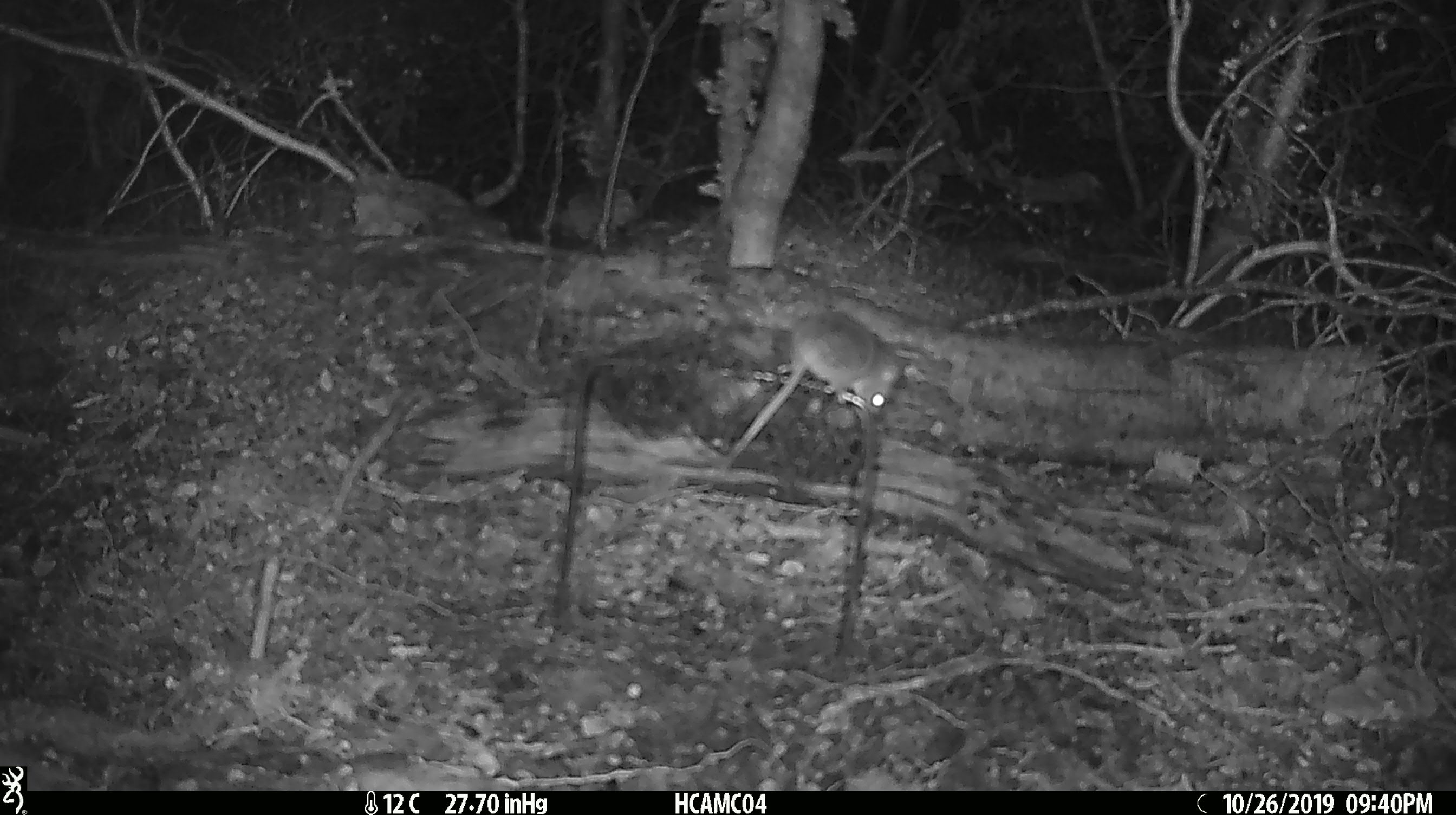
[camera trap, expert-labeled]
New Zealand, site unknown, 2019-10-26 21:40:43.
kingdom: Animalia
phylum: Chordata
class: Mammalia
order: Rodentia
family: Muridae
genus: Mus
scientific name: Mus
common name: mouse